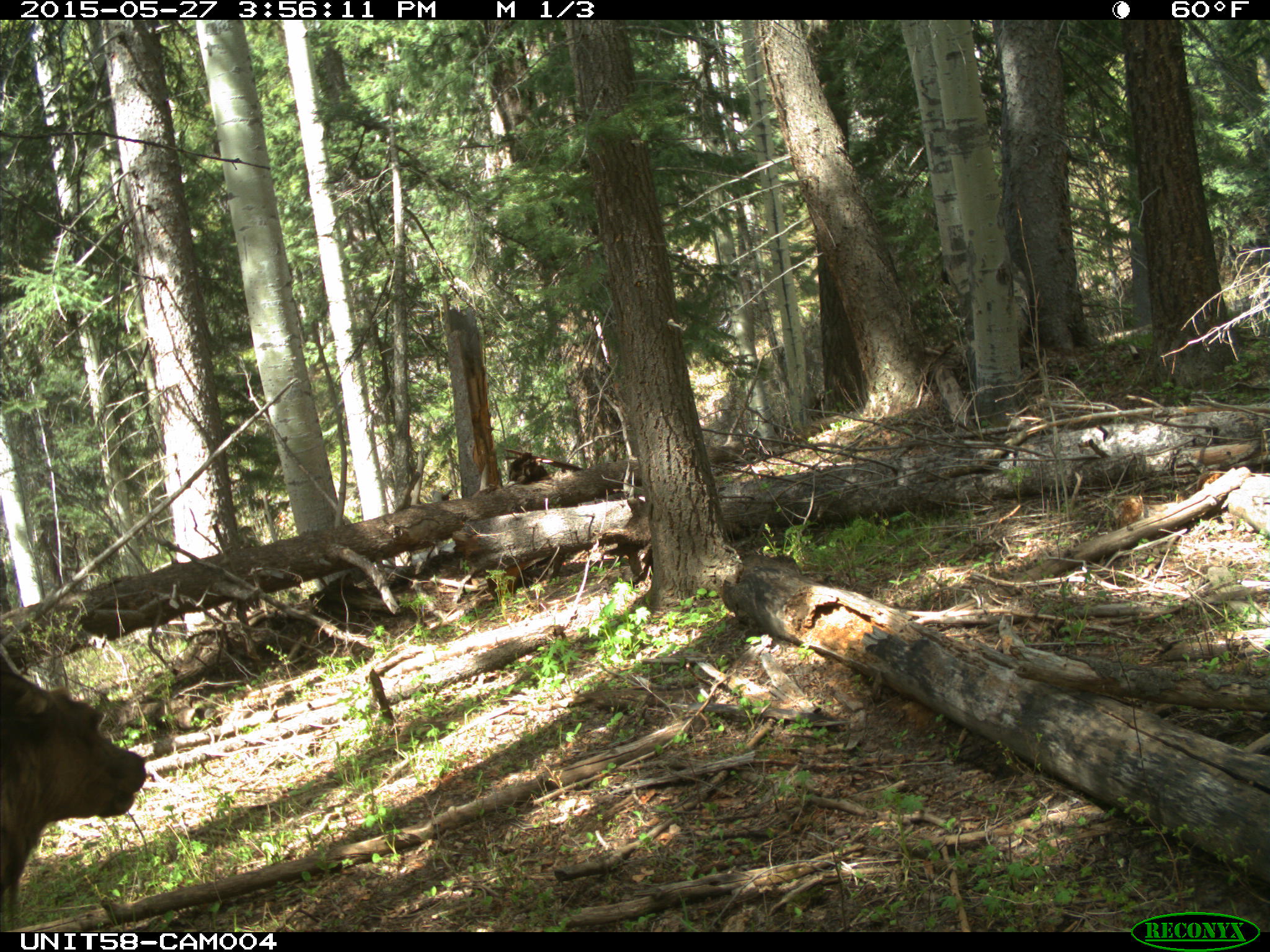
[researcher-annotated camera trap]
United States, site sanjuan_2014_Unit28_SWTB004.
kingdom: Animalia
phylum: Chordata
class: Mammalia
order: Artiodactyla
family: Cervidae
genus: Cervus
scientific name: Cervus elaphus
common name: red deer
Cervus elaphus (red deer).